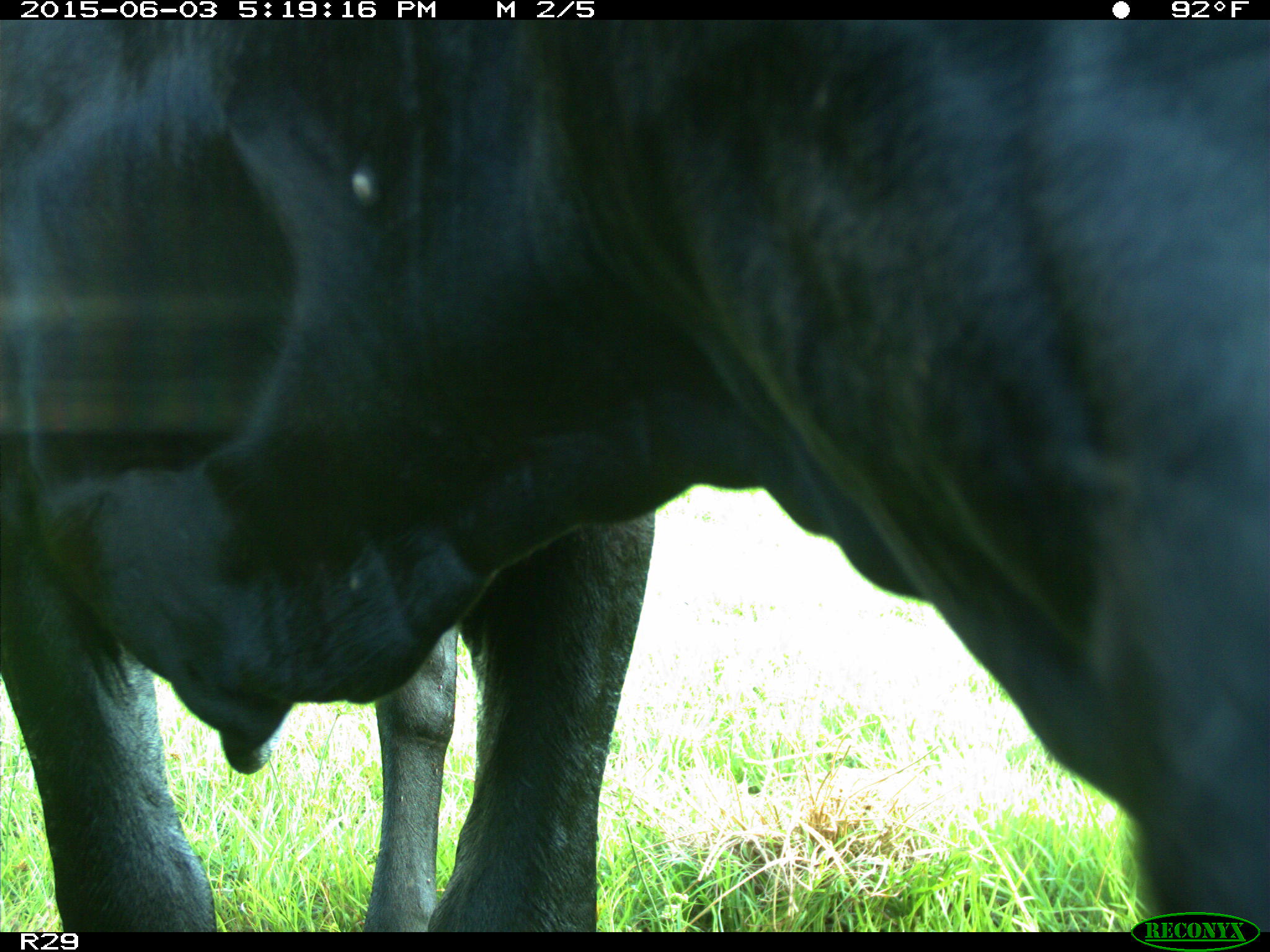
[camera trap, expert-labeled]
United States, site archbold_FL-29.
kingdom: Animalia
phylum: Chordata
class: Mammalia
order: Artiodactyla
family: Bovidae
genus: Bos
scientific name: Bos taurus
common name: domestic cow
Bos taurus (domestic cow).